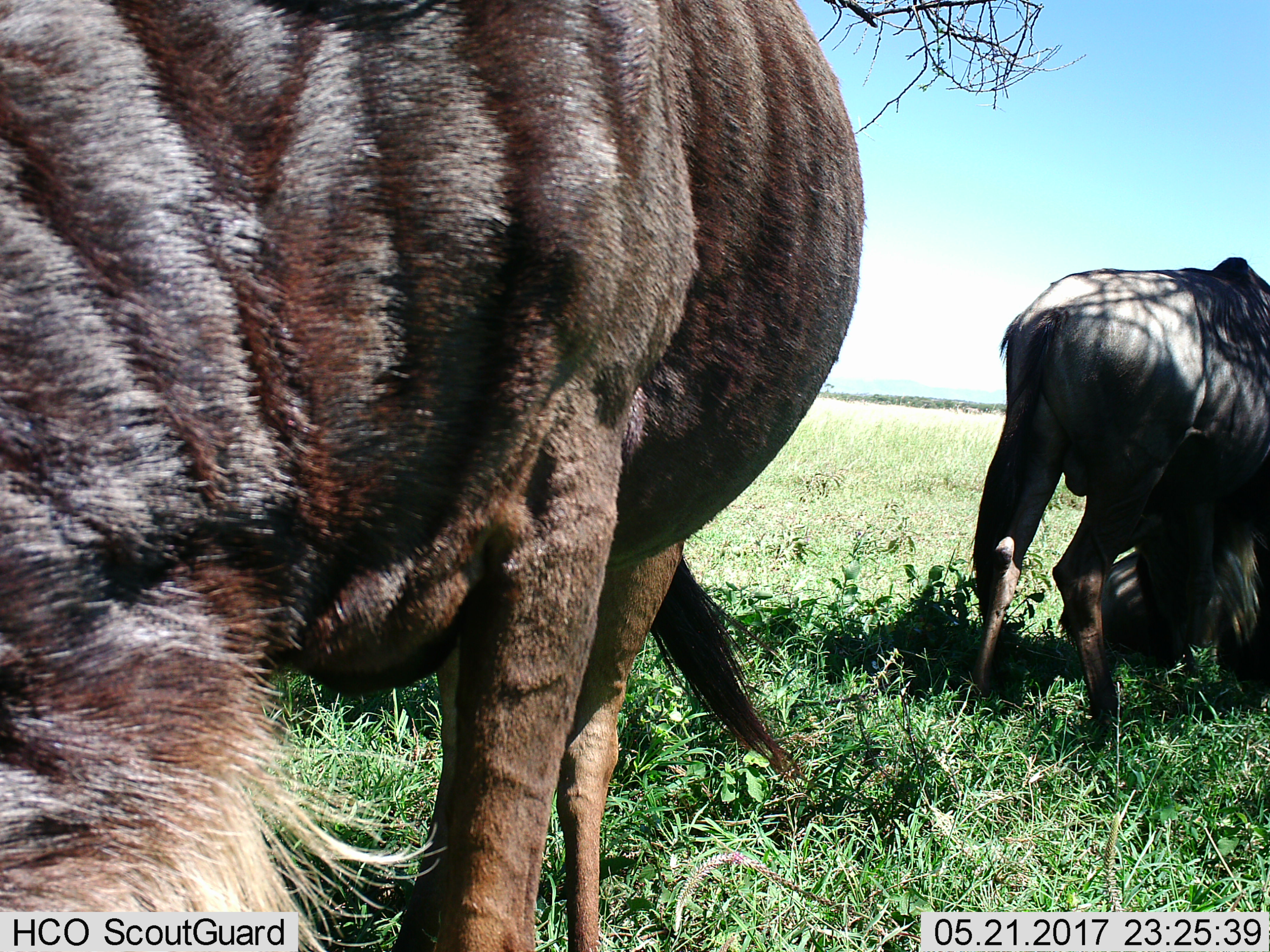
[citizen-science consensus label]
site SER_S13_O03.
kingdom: Animalia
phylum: Chordata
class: Mammalia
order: Artiodactyla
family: Bovidae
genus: Connochaetes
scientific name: Connochaetes taurinus taurinus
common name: blue wildebeest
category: wildebeestblue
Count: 3.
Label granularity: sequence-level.